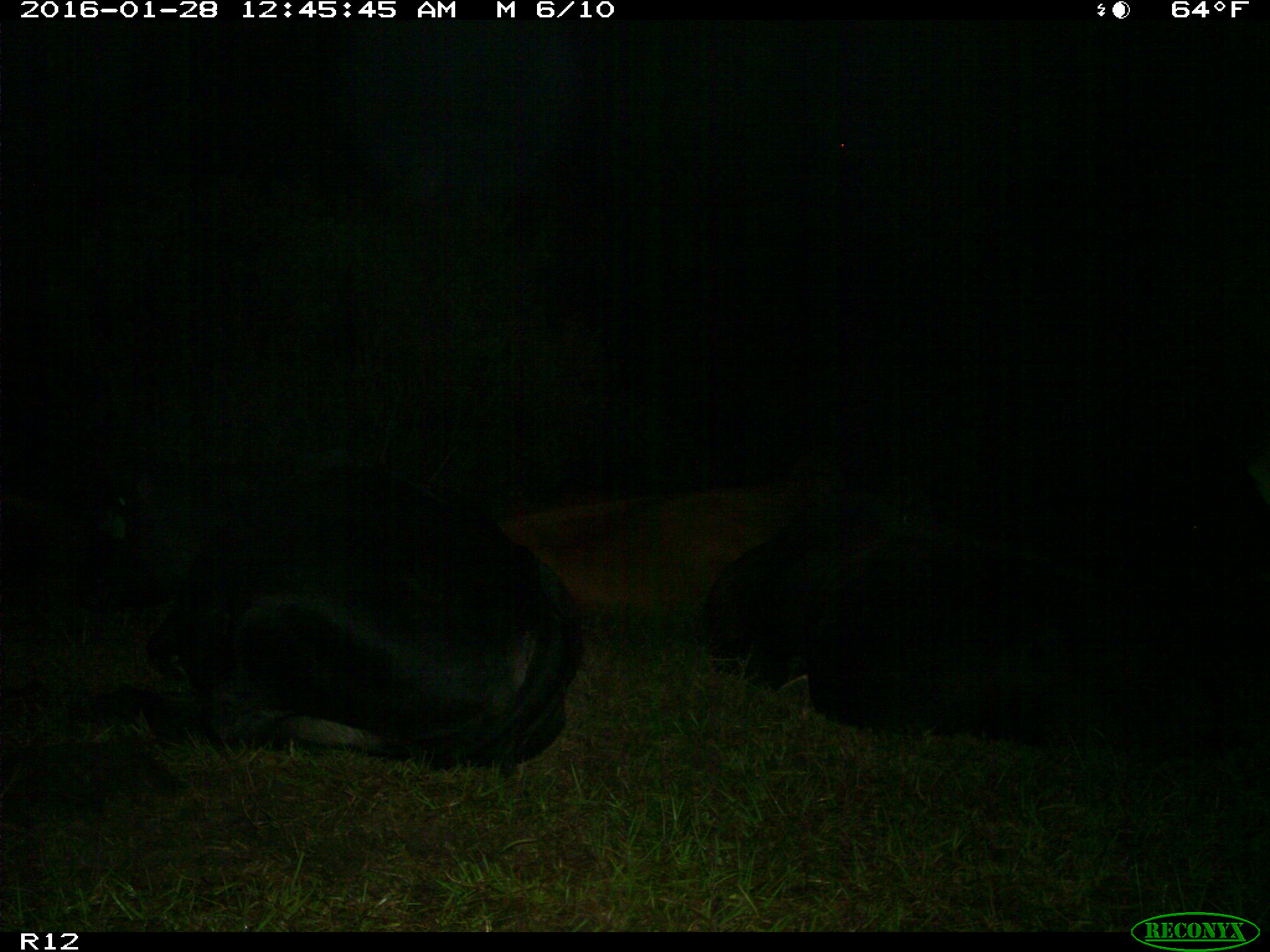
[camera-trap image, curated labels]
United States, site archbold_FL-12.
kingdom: Animalia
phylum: Chordata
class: Mammalia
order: Artiodactyla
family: Bovidae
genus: Bos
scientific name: Bos taurus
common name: domestic cow